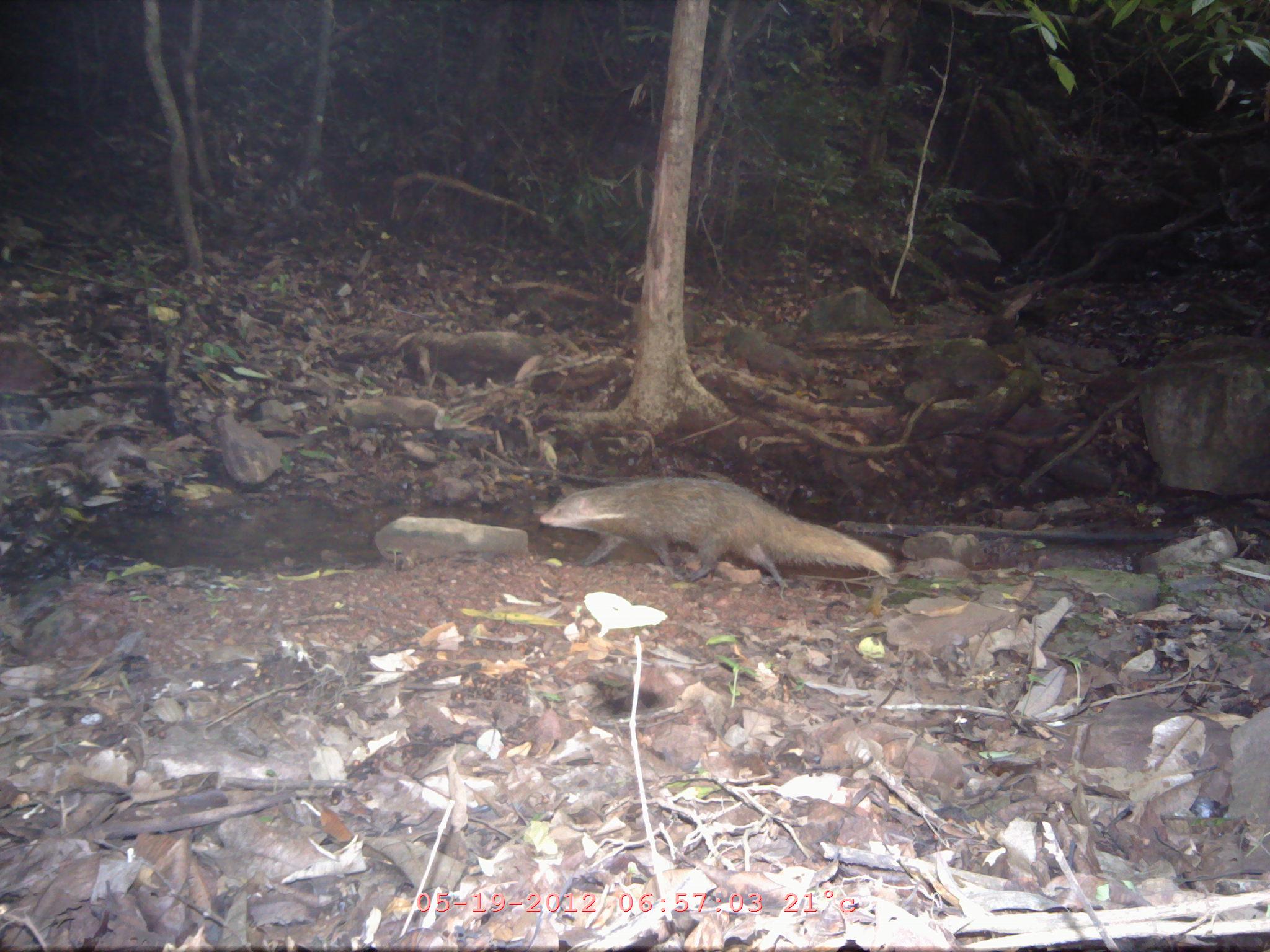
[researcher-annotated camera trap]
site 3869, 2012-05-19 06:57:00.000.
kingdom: Animalia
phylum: Chordata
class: Mammalia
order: Carnivora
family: Herpestidae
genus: Urva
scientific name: Urva urva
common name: crab-eating mongoose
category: herpestes urva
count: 1